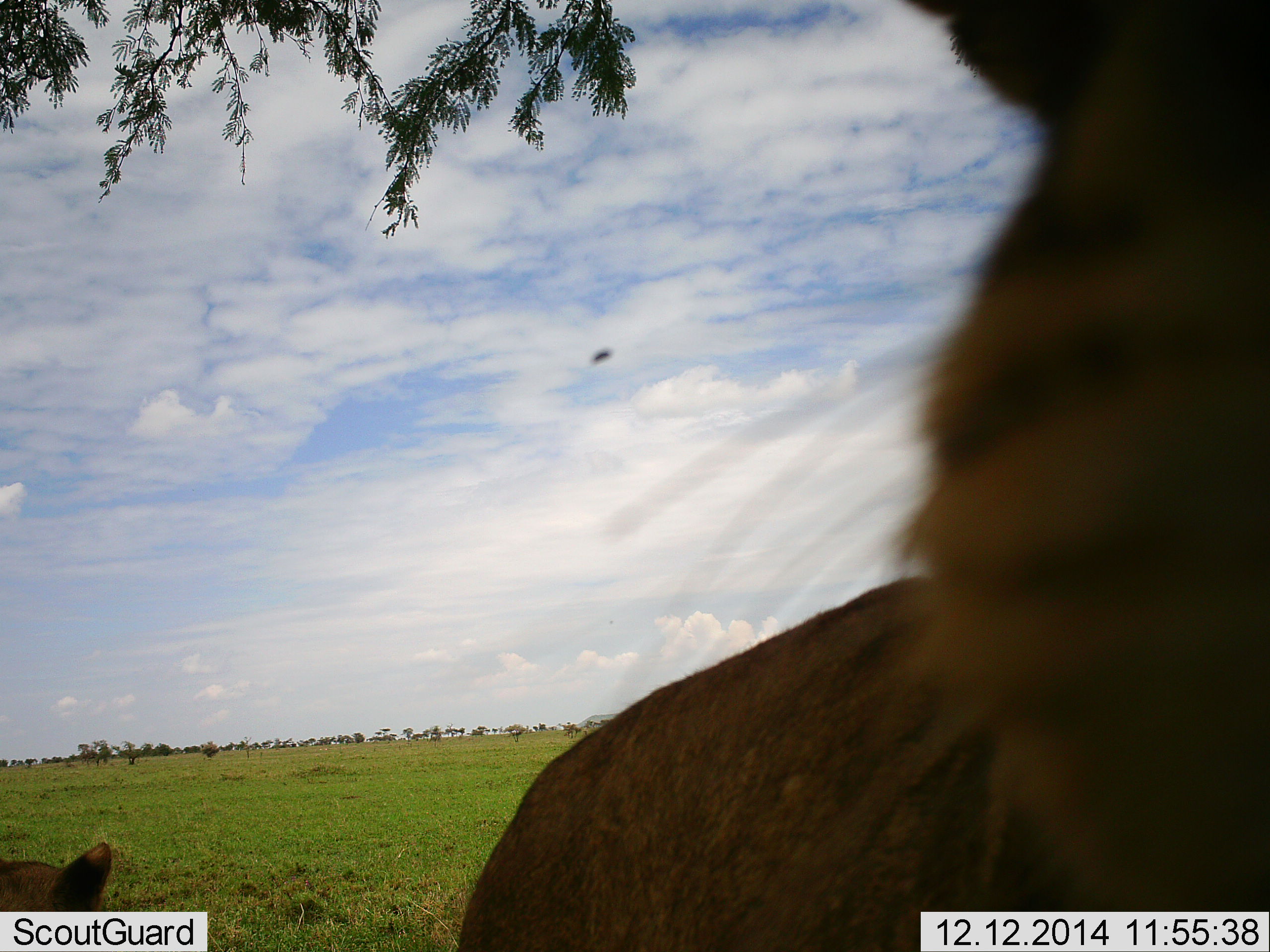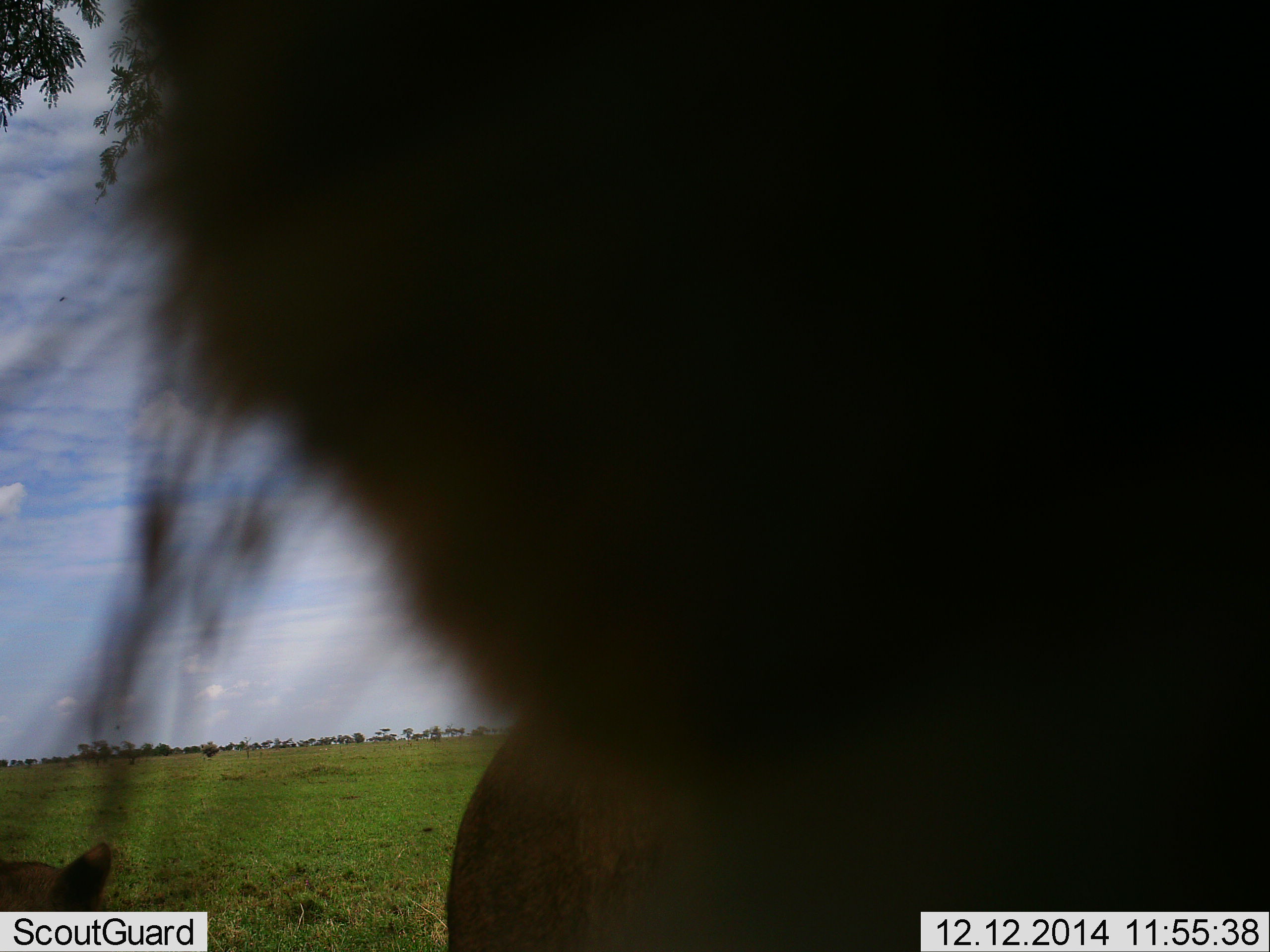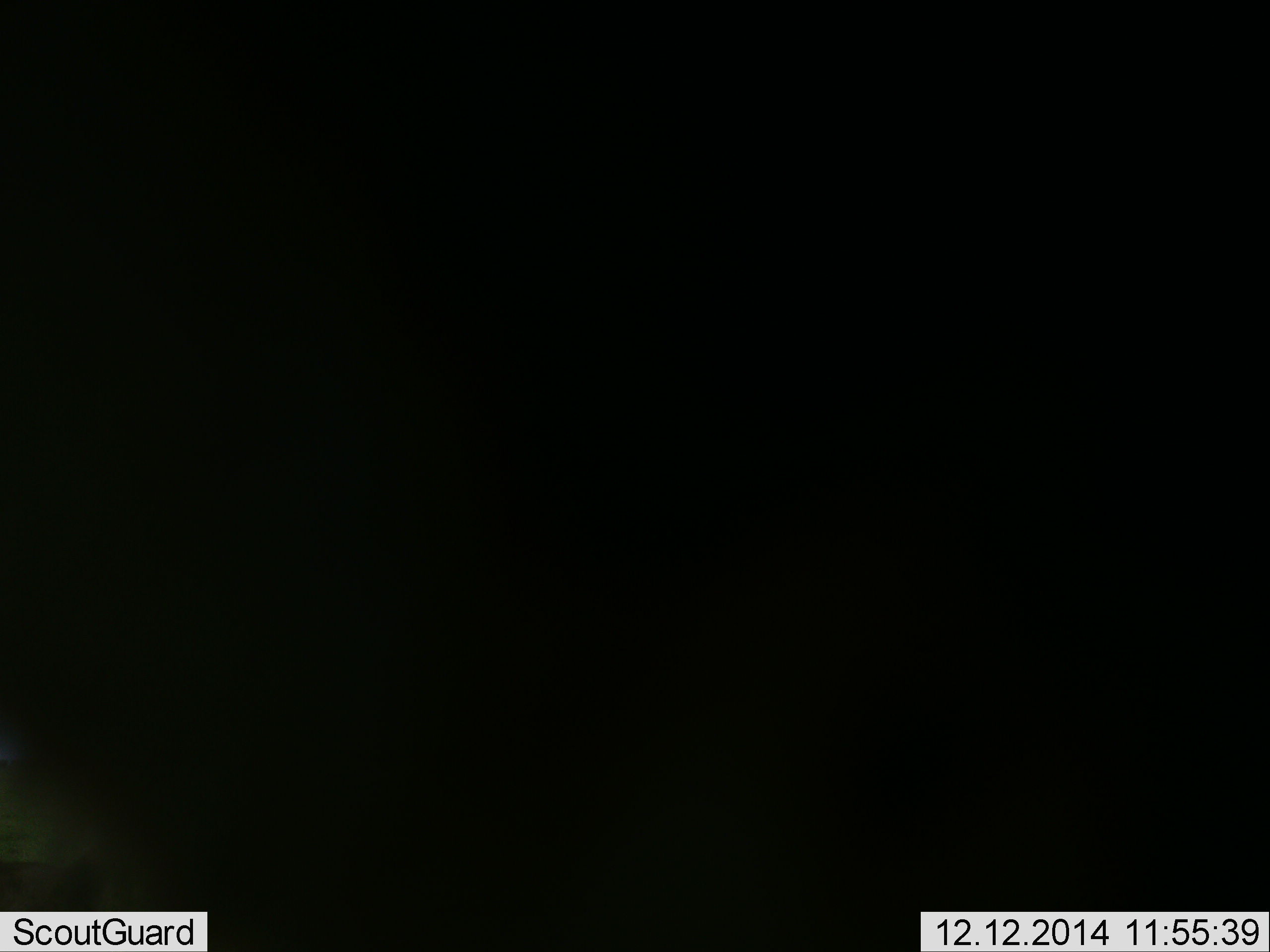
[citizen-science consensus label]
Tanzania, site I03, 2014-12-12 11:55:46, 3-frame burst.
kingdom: Animalia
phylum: Chordata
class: Mammalia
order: Carnivora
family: Felidae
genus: Panthera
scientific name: Panthera leo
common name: lion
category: lionfemale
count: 2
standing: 50%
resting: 92%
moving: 0%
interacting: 33%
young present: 0%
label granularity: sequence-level